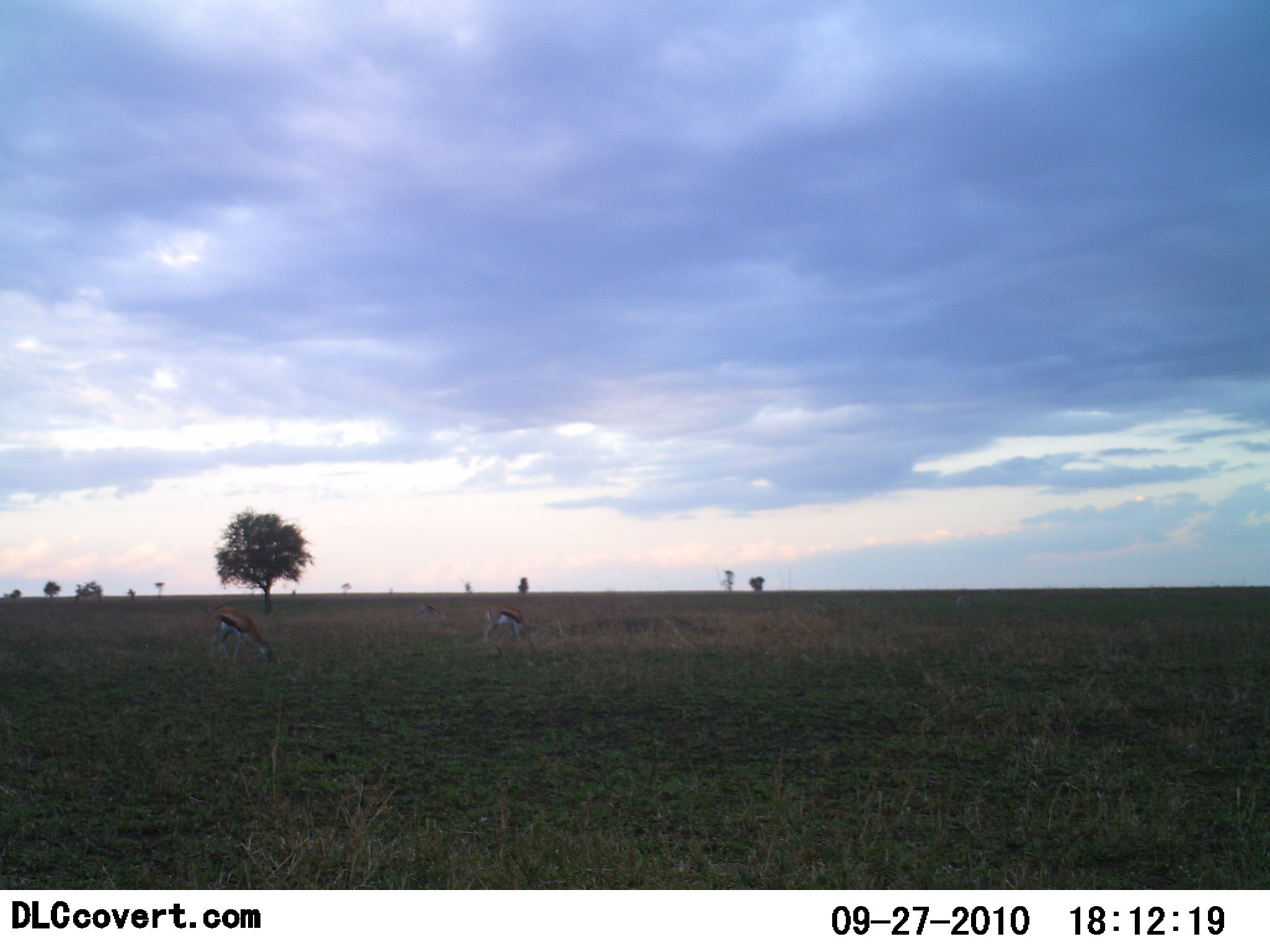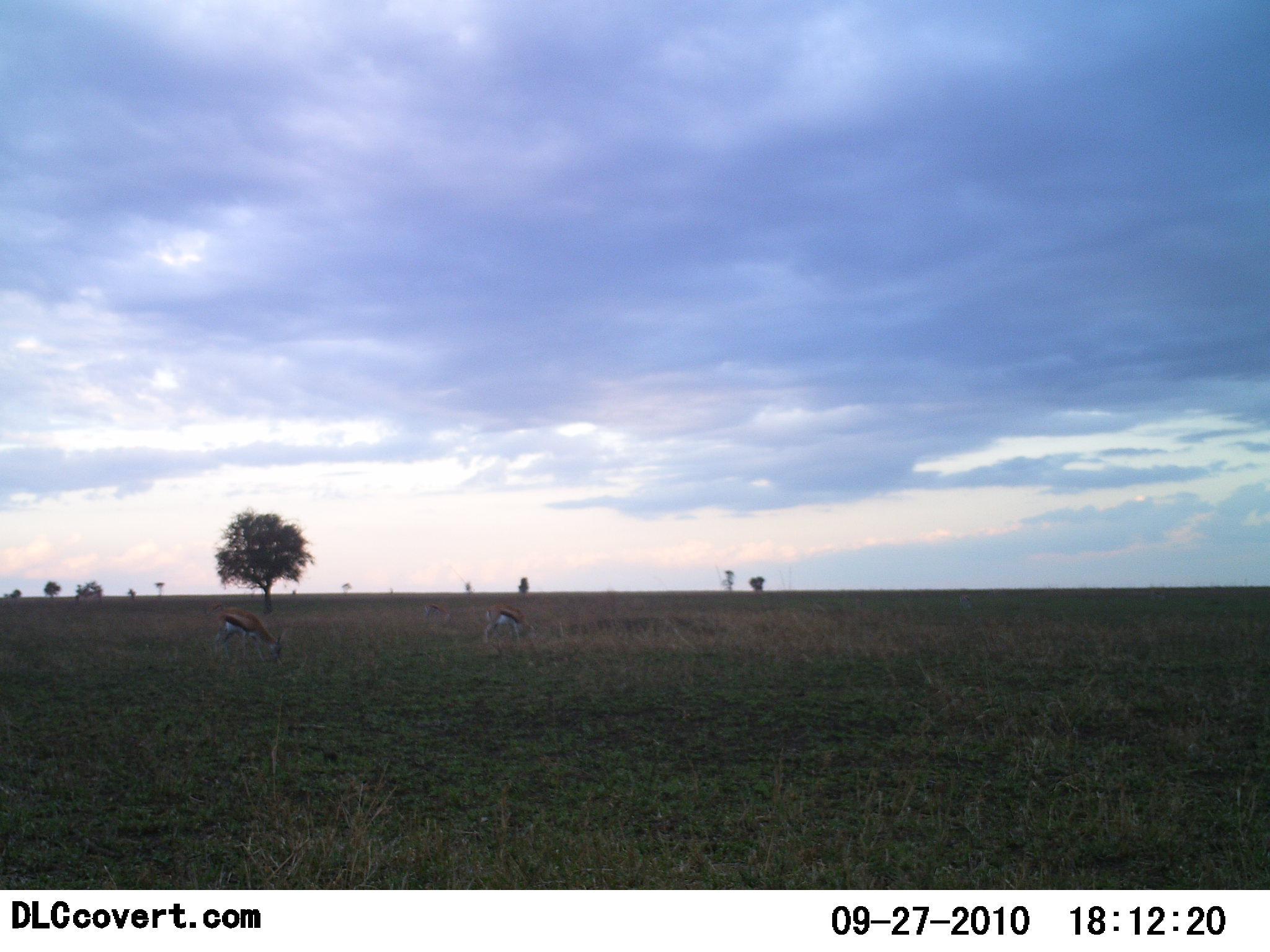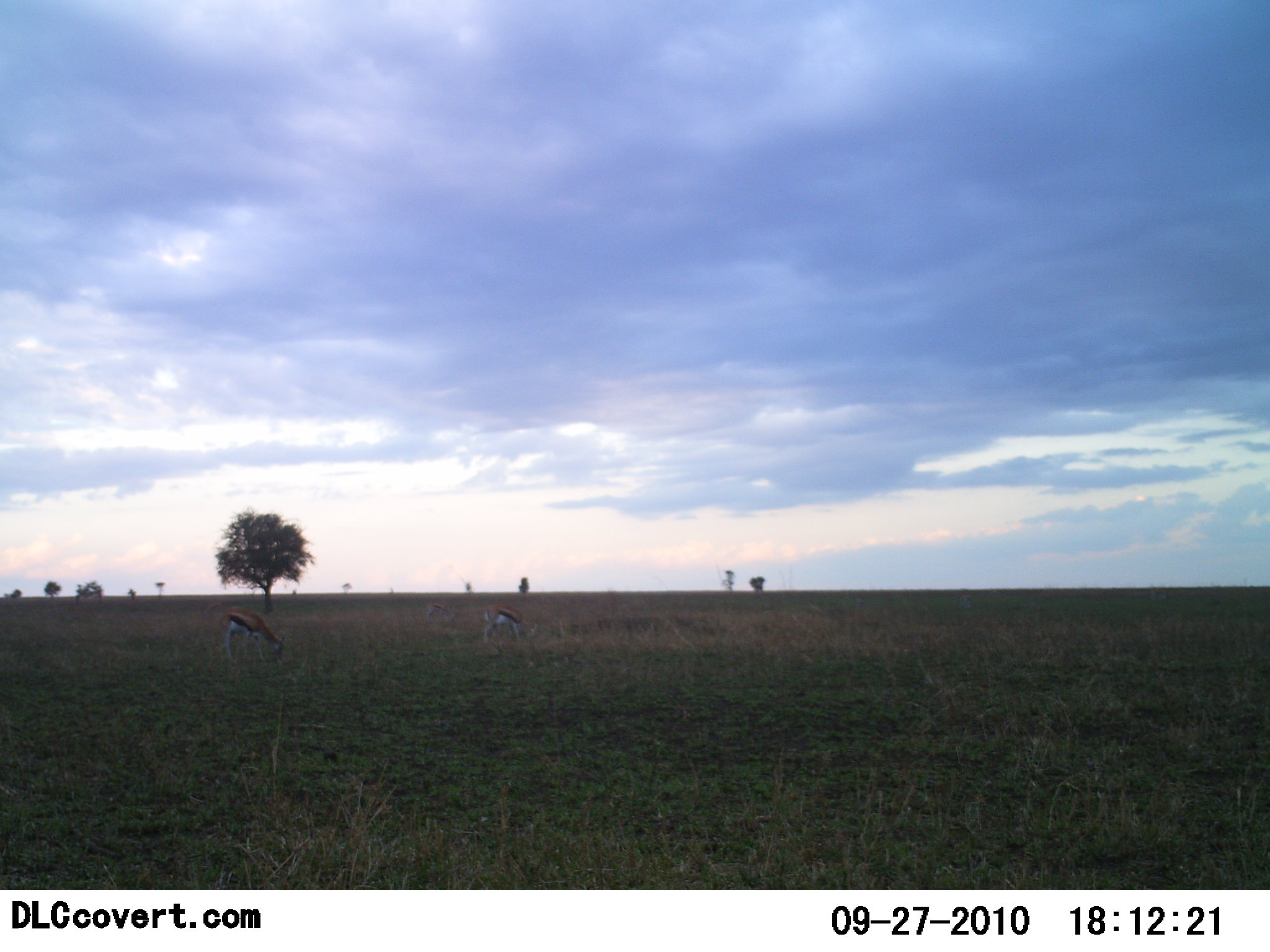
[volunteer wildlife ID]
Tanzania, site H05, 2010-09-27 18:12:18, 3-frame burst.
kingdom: Animalia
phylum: Chordata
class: Mammalia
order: Artiodactyla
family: Bovidae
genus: Eudorcas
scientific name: Eudorcas thomsonii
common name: thomson's gazelle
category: gazellethomsons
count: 2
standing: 17%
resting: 0%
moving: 6%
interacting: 0%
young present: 0%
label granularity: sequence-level